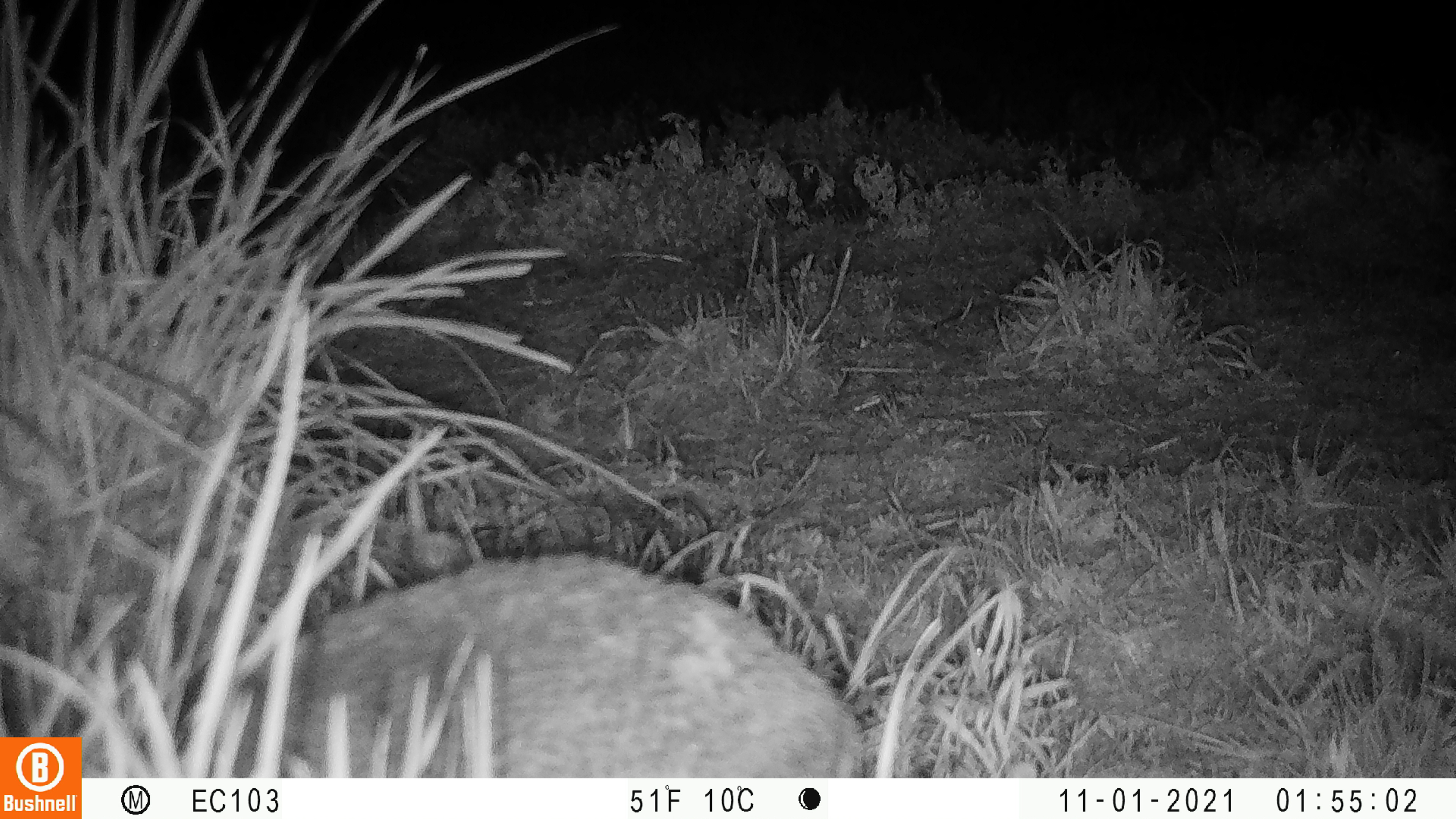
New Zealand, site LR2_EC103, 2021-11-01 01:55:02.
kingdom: Animalia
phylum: Chordata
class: Mammalia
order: Eulipotyphla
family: Erinaceidae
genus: Erinaceus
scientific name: Erinaceus europaeus europaeus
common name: european hedgehog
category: hedgehog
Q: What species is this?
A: Hedgehog (european hedgehog) (Erinaceus europaeus europaeus).